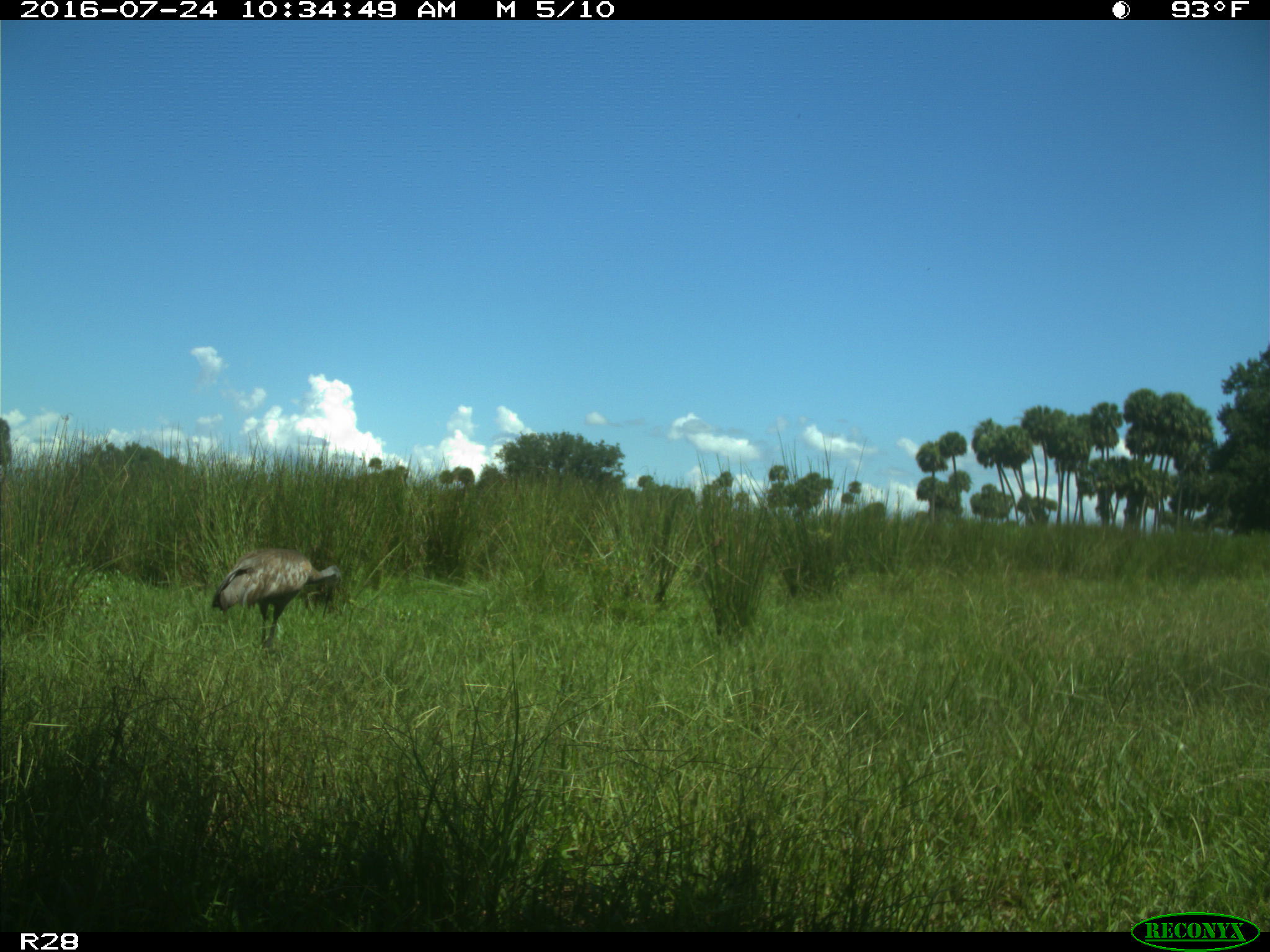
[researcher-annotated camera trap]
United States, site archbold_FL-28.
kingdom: Animalia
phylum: Chordata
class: Aves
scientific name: Aves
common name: birds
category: unidentified bird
Unidentified bird (birds) (Aves).